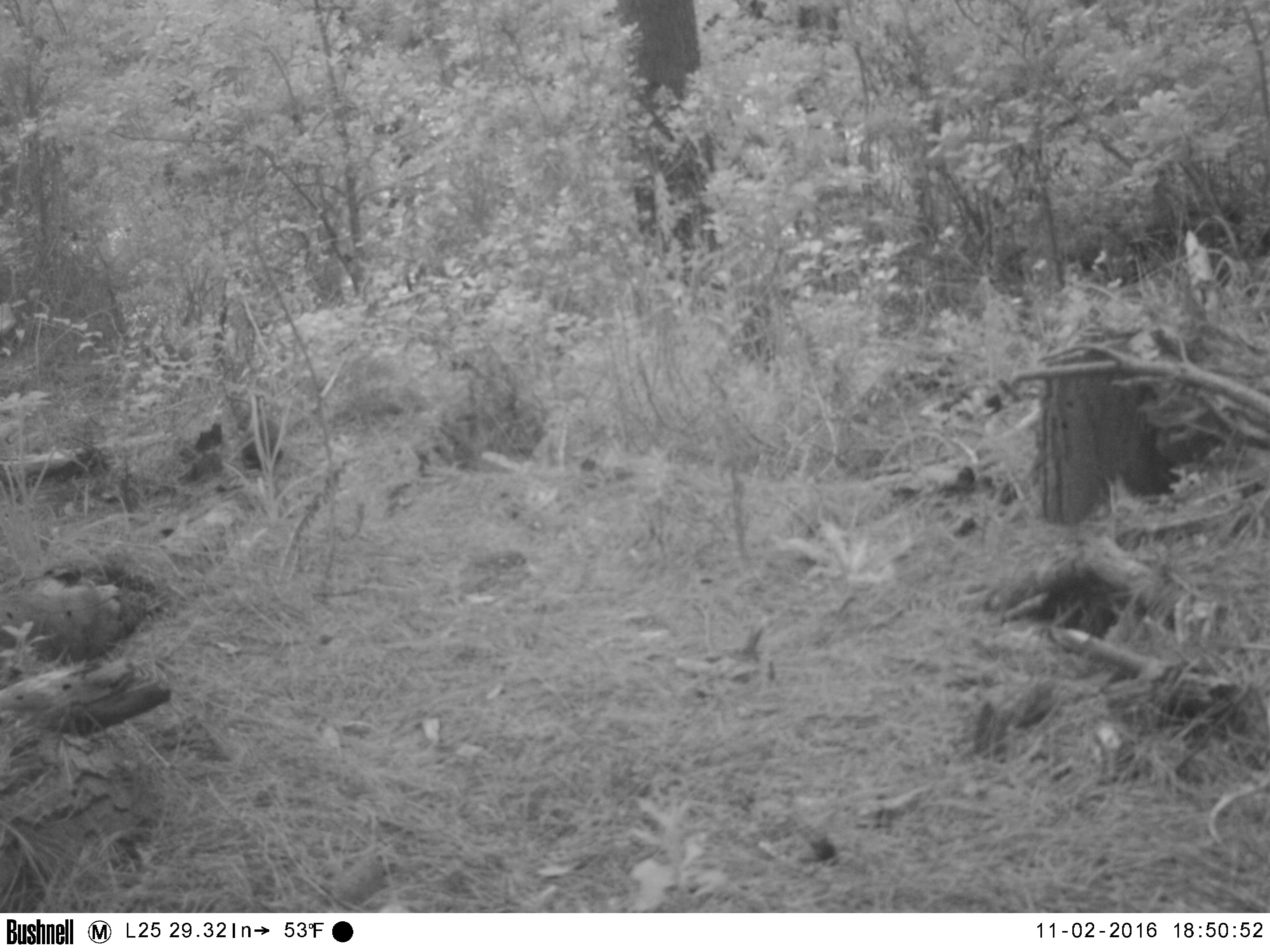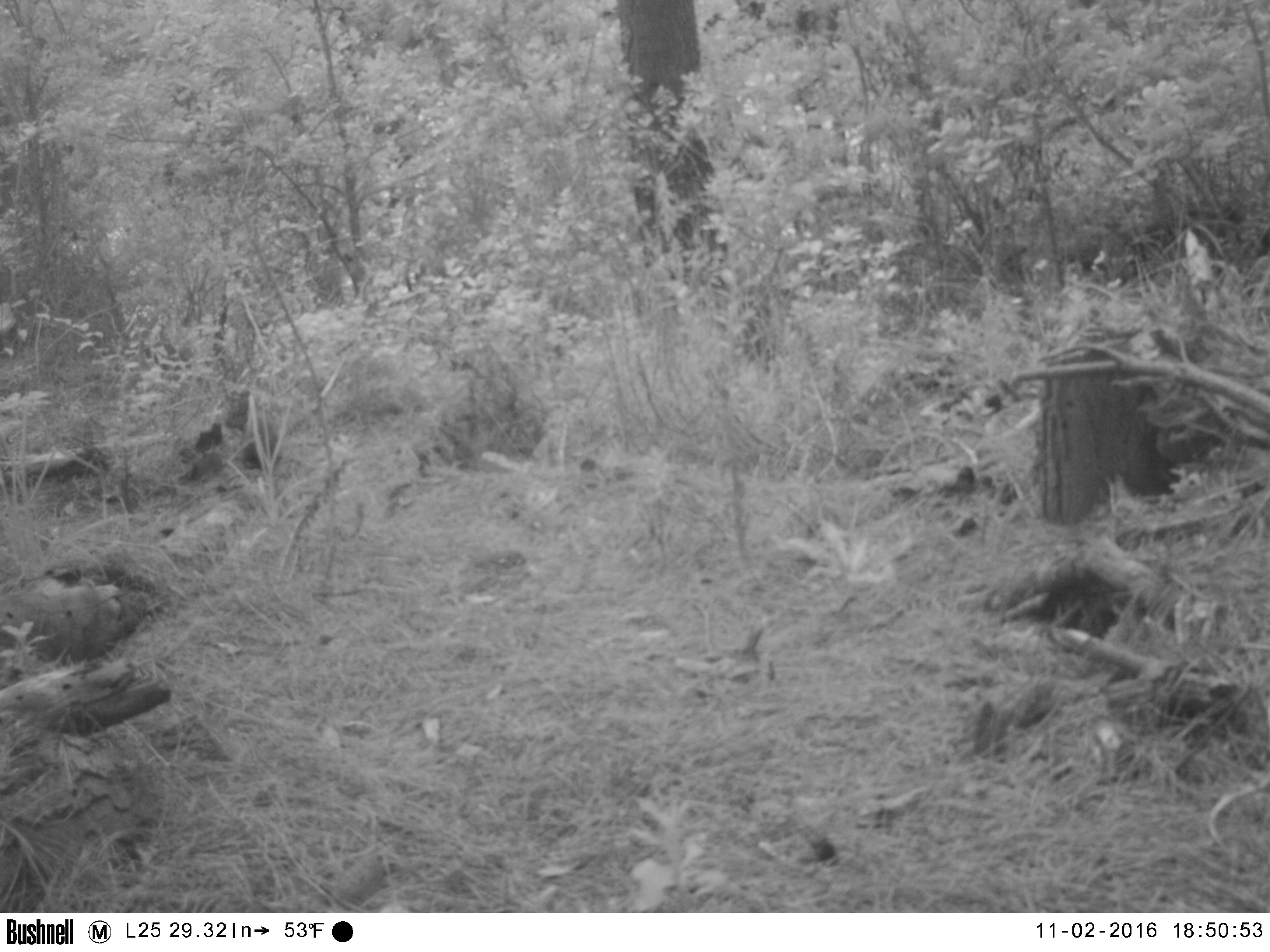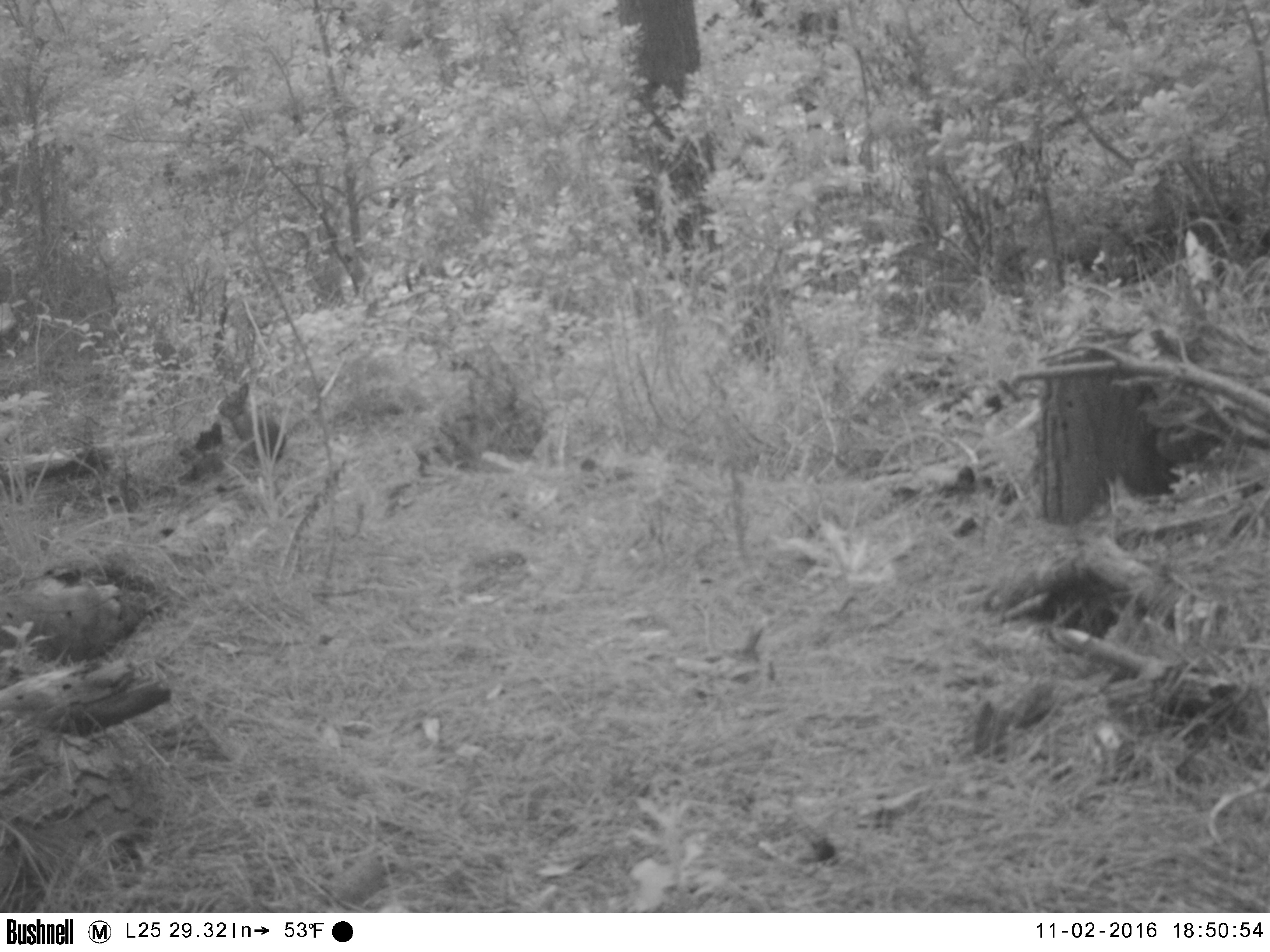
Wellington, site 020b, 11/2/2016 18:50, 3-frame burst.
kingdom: Animalia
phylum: Chordata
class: Mammalia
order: Lagomorpha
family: Leporidae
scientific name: Leporidae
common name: rabbit